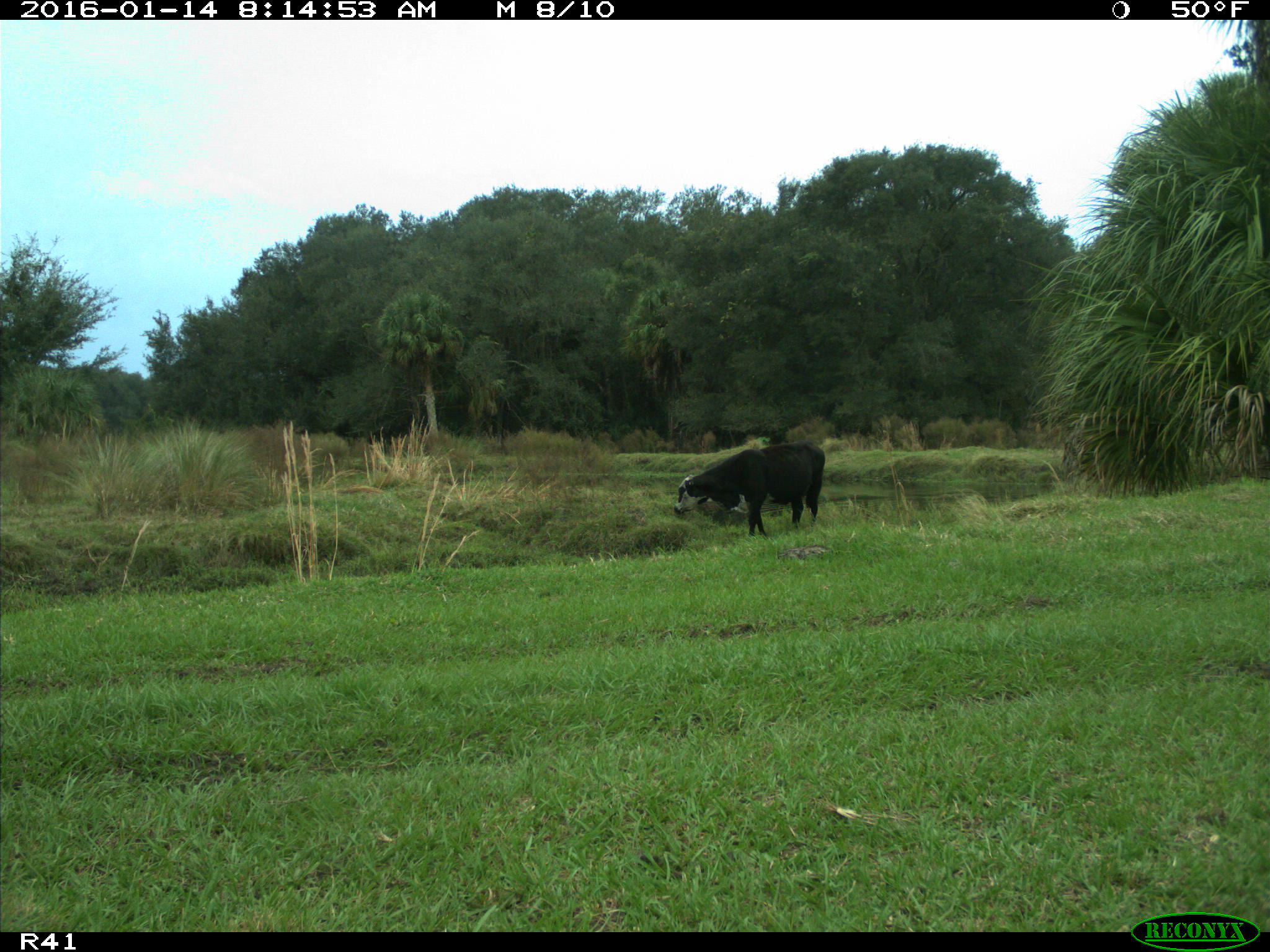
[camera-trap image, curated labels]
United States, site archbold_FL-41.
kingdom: Animalia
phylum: Chordata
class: Mammalia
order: Artiodactyla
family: Bovidae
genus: Bos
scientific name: Bos taurus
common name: domestic cow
Bos taurus (domestic cow).